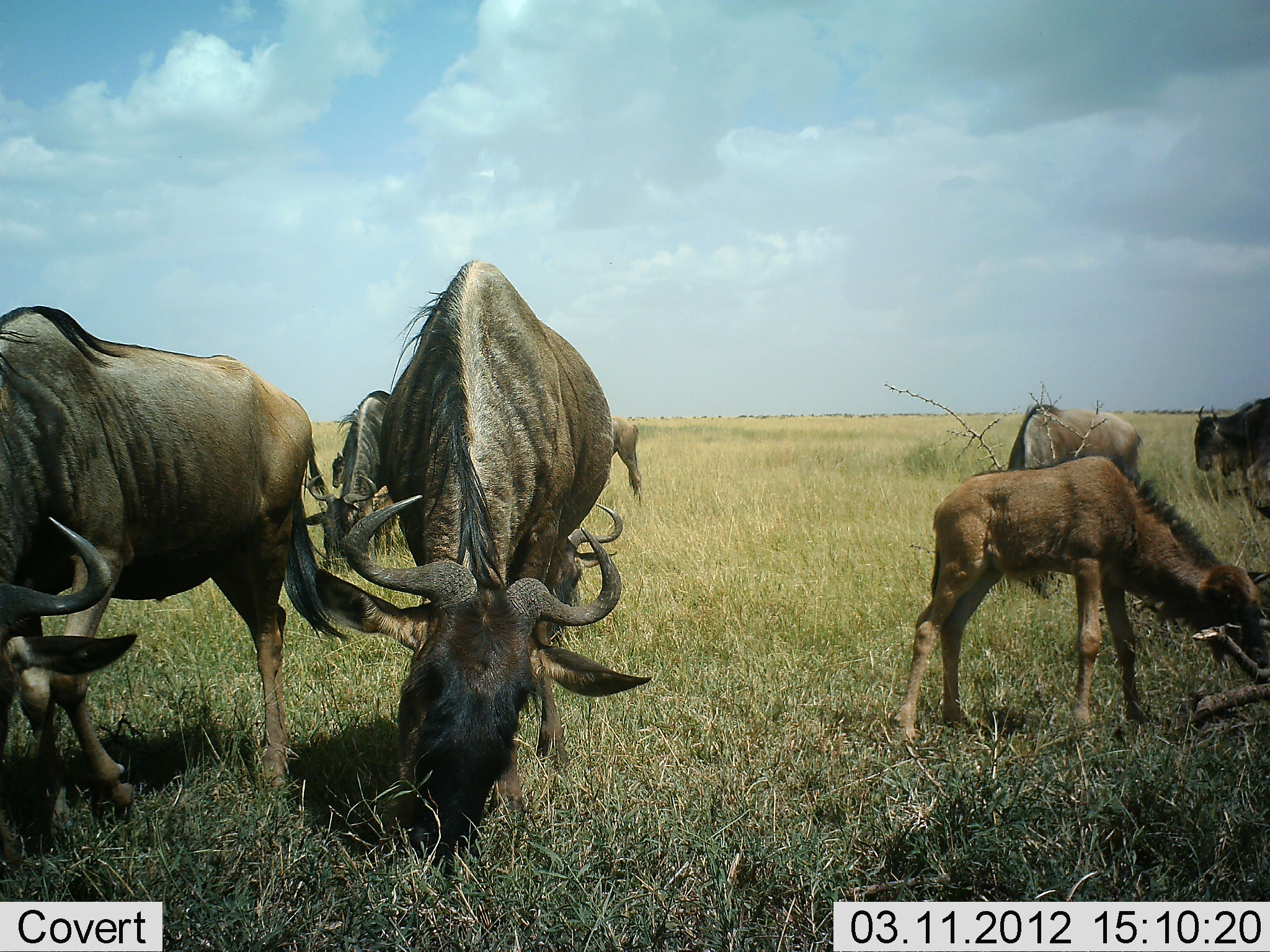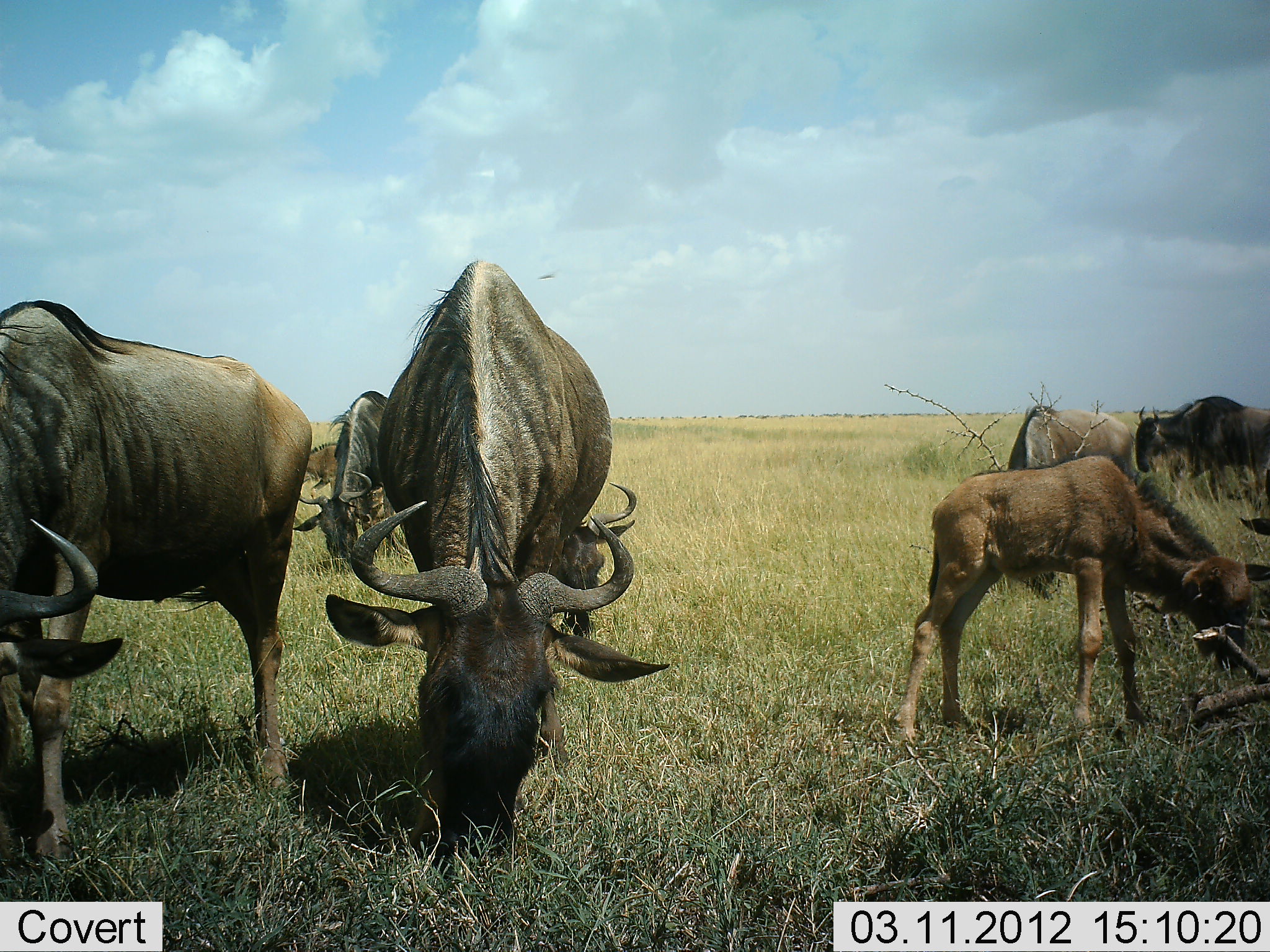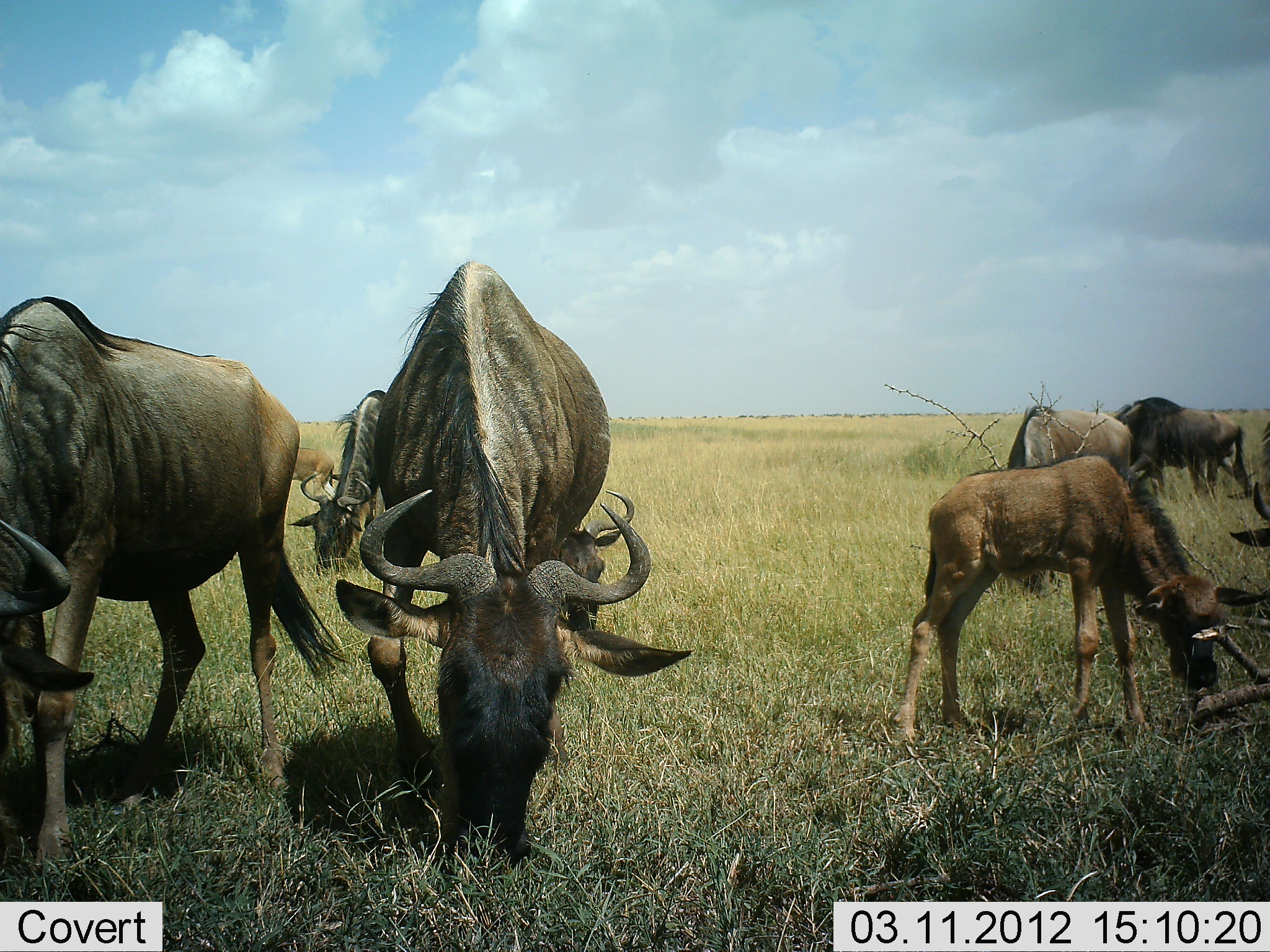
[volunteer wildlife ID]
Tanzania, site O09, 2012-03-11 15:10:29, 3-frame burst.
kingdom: Animalia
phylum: Chordata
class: Mammalia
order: Artiodactyla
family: Bovidae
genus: Connochaetes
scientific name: Connochaetes taurinus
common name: blue wildebeest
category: wildebeest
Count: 8.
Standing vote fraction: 28%.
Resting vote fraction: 6%.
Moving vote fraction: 28%.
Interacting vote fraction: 0%.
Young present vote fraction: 72%.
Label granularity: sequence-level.